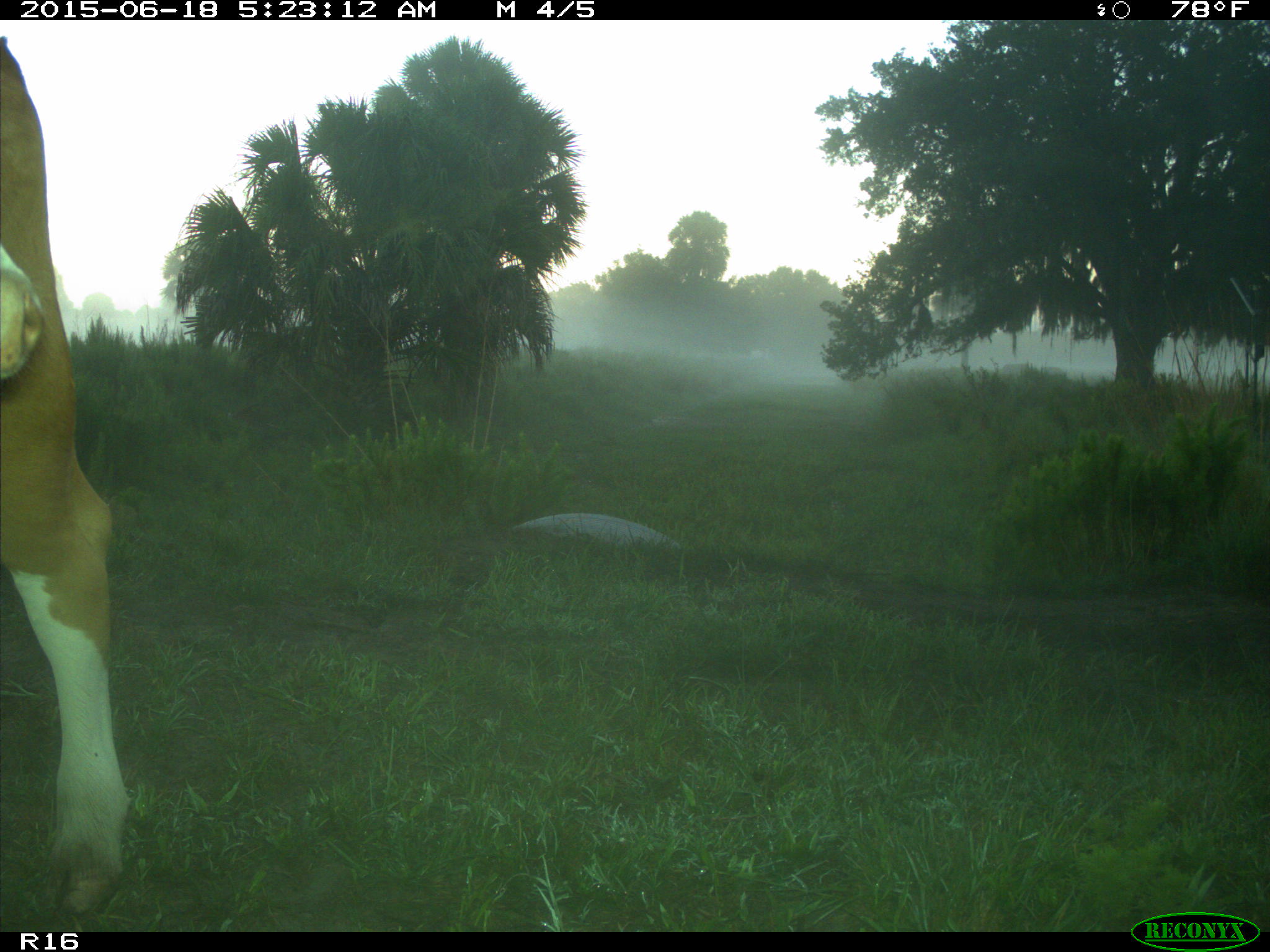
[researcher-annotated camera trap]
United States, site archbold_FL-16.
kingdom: Animalia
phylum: Chordata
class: Mammalia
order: Artiodactyla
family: Bovidae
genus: Bos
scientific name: Bos taurus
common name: domestic cow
Bos taurus (domestic cow).